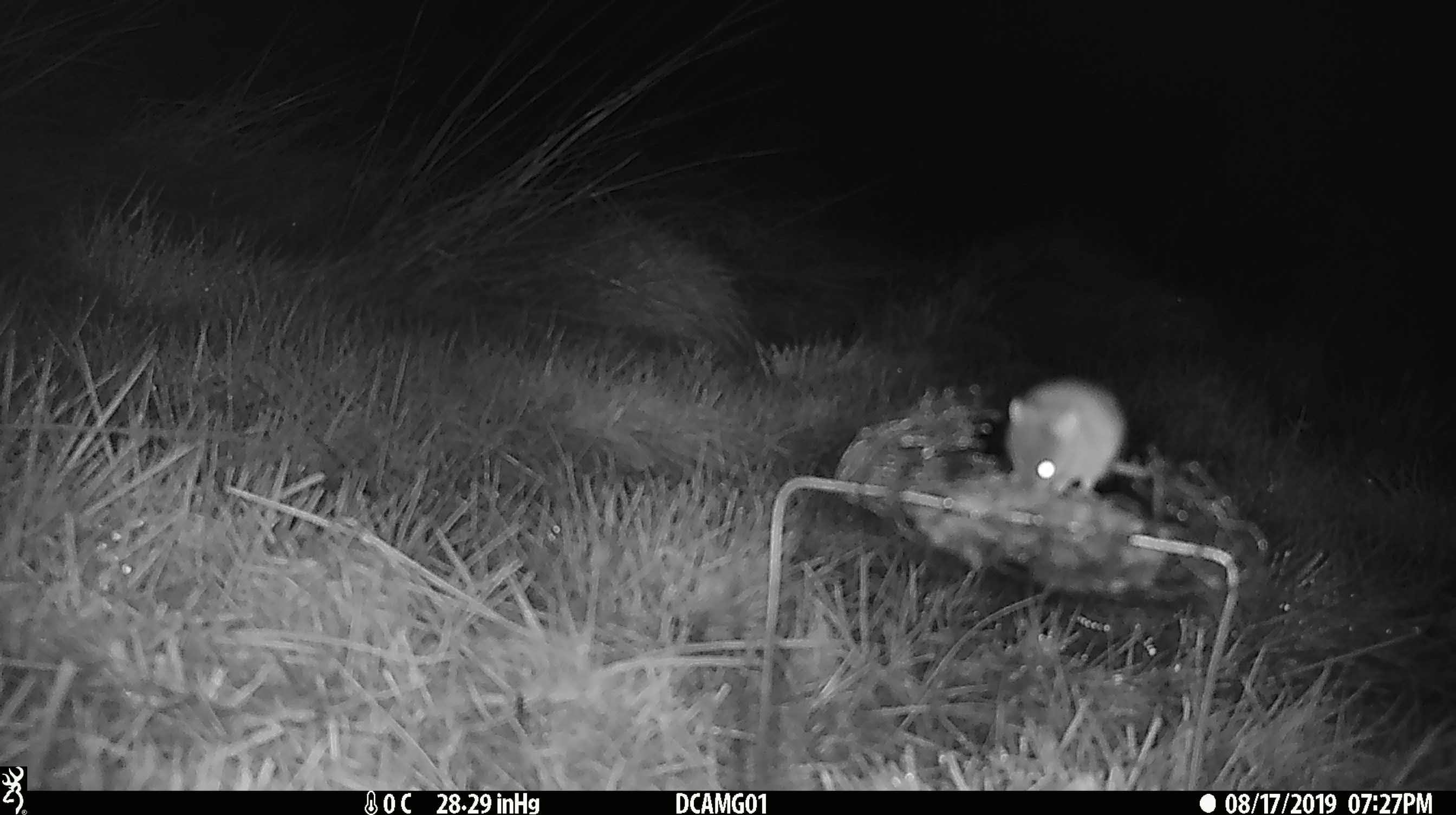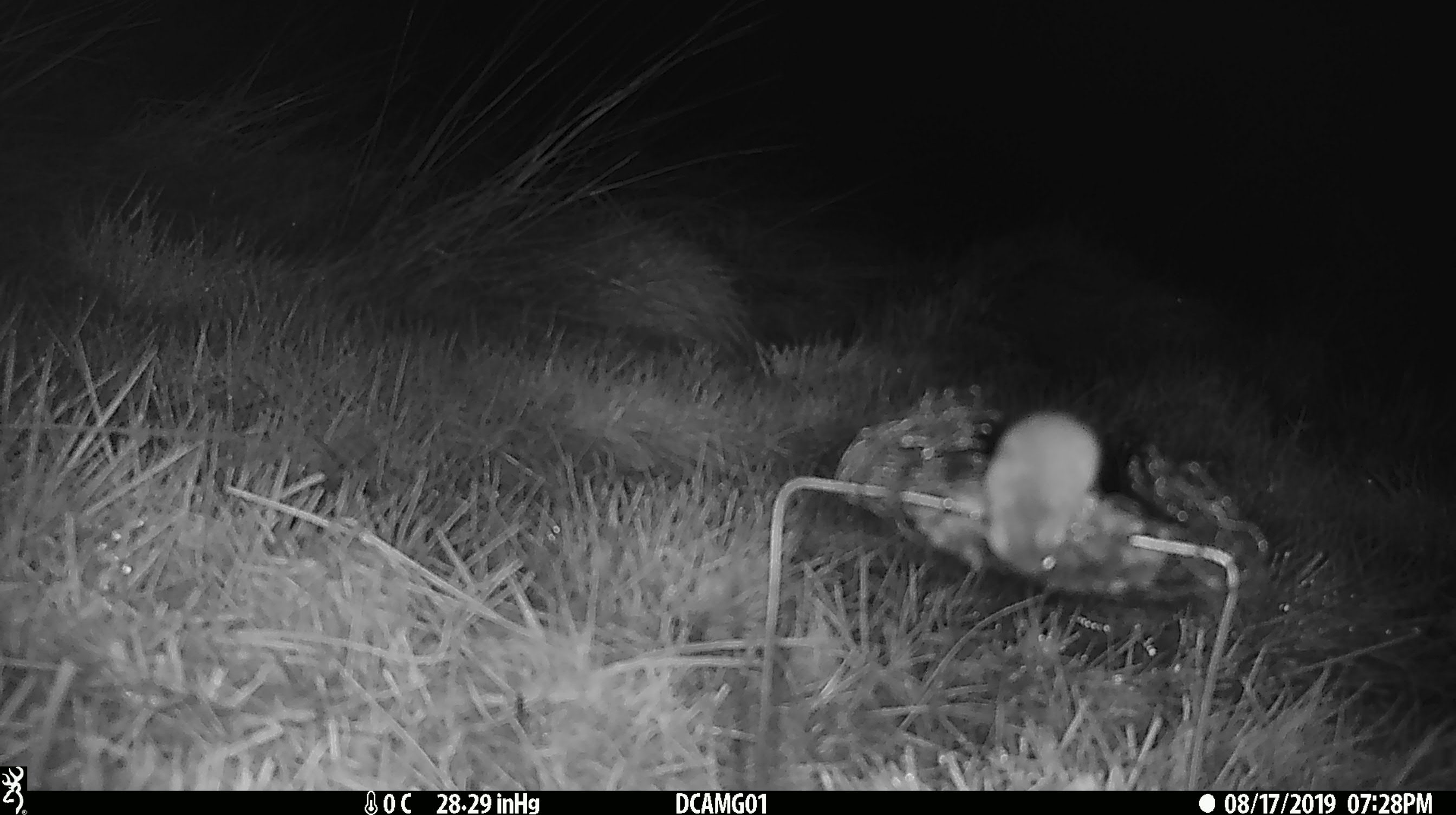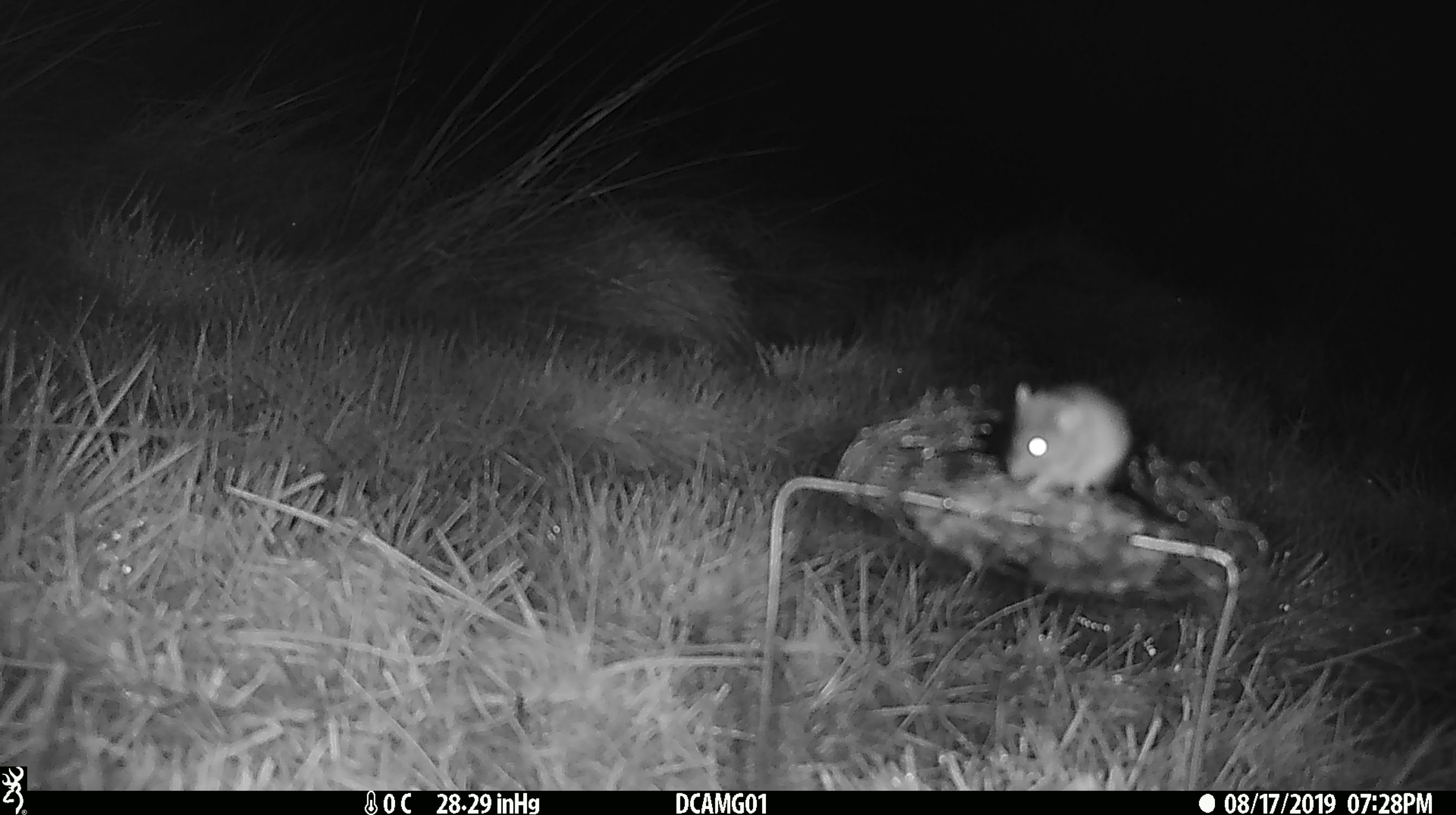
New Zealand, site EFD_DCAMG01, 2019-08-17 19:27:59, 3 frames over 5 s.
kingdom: Animalia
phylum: Chordata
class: Mammalia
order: Rodentia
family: Muridae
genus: Mus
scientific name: Mus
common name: mouse